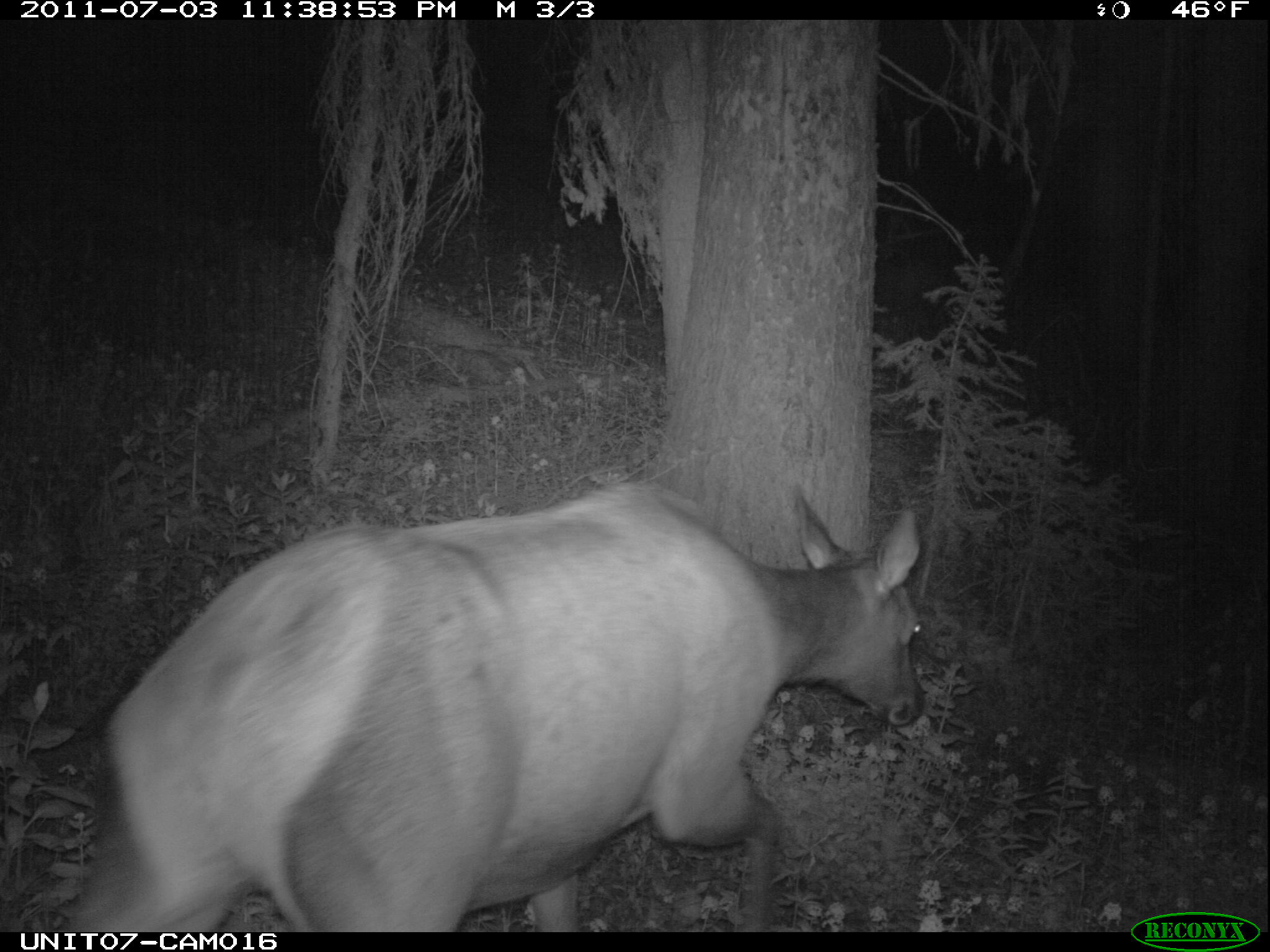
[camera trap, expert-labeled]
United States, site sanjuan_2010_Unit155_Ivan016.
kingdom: Animalia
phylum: Chordata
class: Mammalia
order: Artiodactyla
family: Cervidae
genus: Cervus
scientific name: Cervus elaphus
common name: red deer